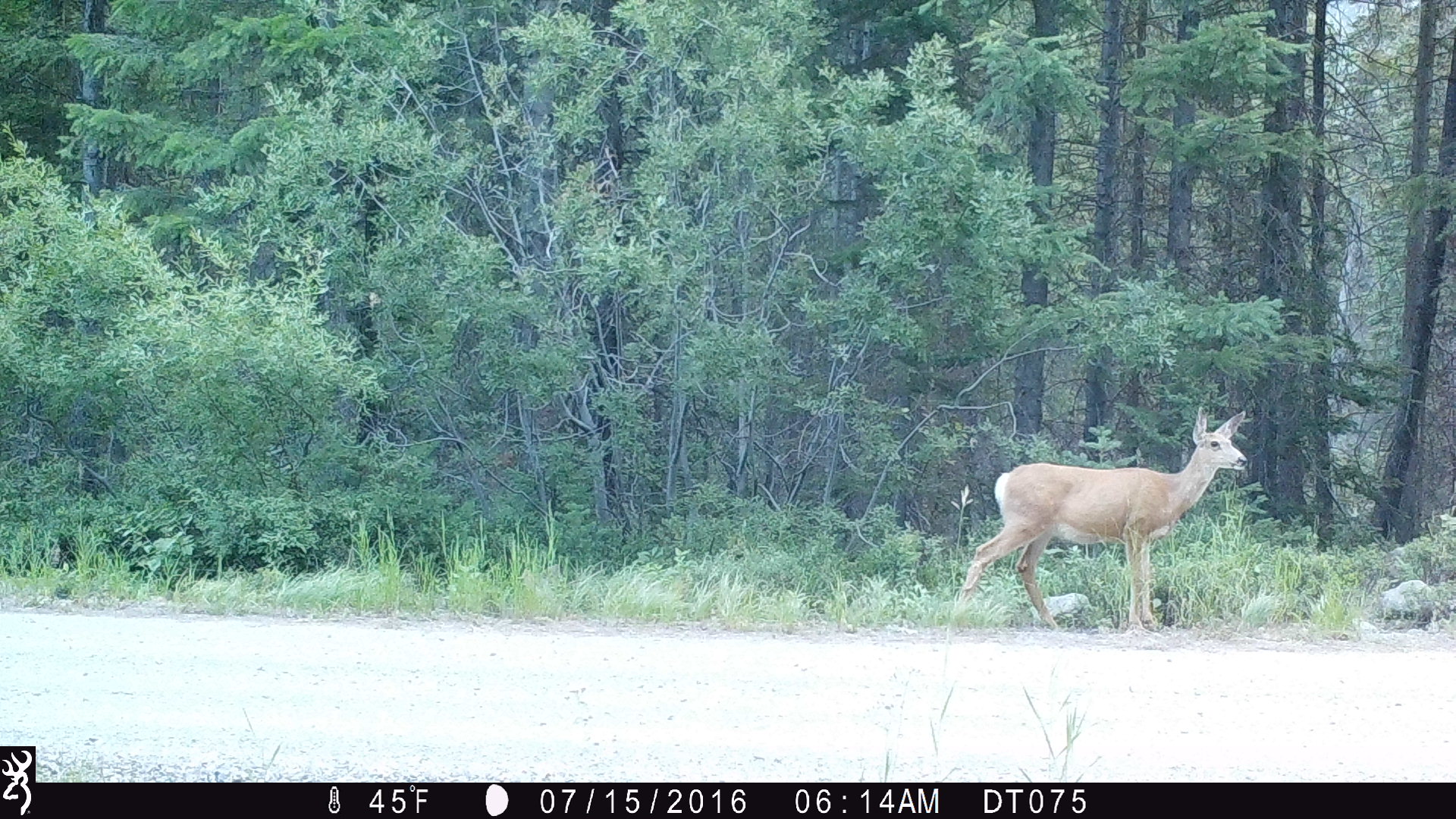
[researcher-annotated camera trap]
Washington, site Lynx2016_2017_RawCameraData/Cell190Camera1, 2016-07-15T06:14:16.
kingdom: Animalia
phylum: Chordata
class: Mammalia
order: Artiodactyla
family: Cervidae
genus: Odocoileus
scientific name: Odocoileus hemionus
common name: mule deer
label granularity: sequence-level